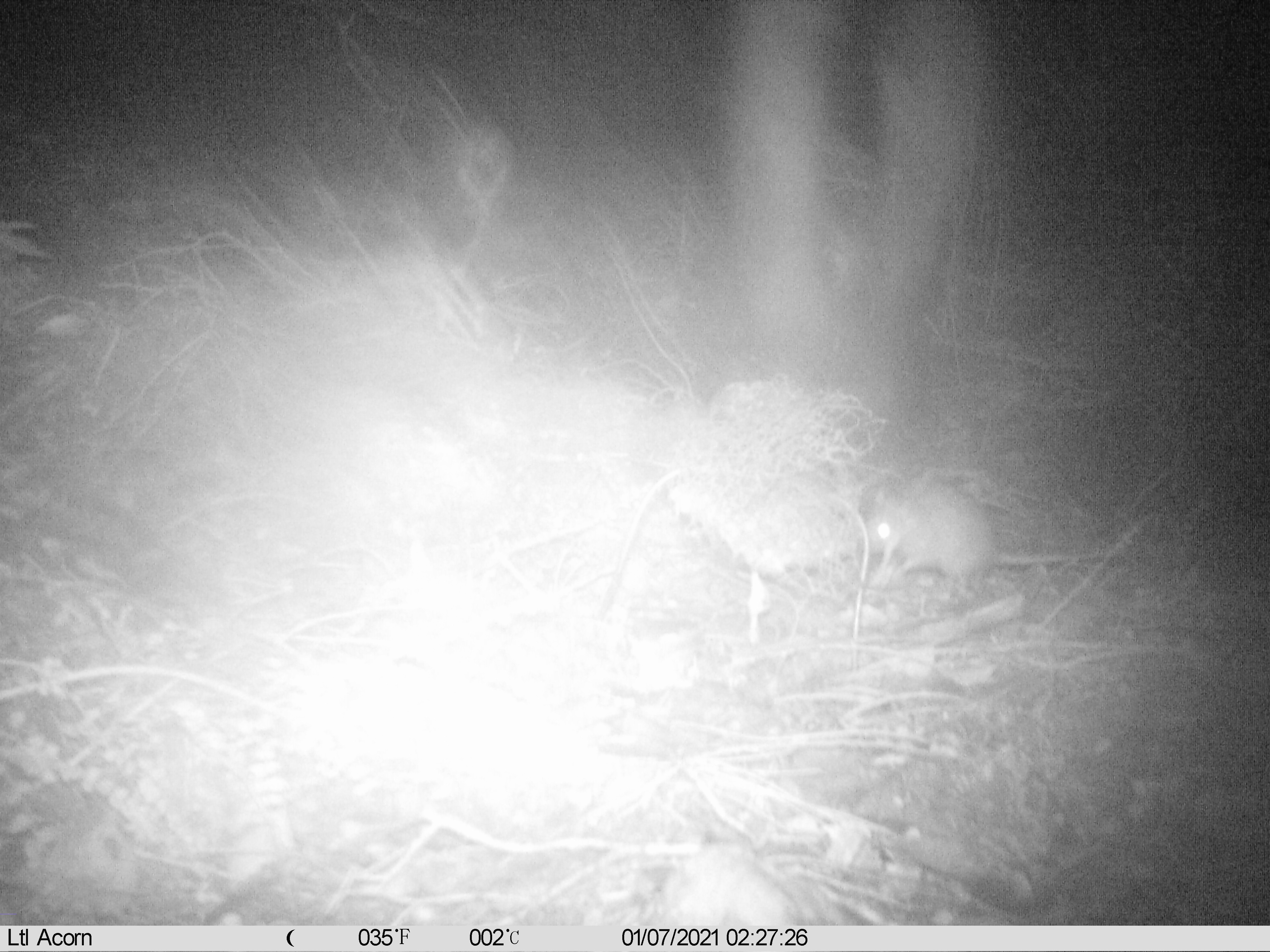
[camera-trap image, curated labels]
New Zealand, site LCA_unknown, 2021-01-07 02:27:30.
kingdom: Animalia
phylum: Chordata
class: Mammalia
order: Rodentia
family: Muridae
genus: Rattus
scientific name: Rattus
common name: rat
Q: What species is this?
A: Rat (Rattus).